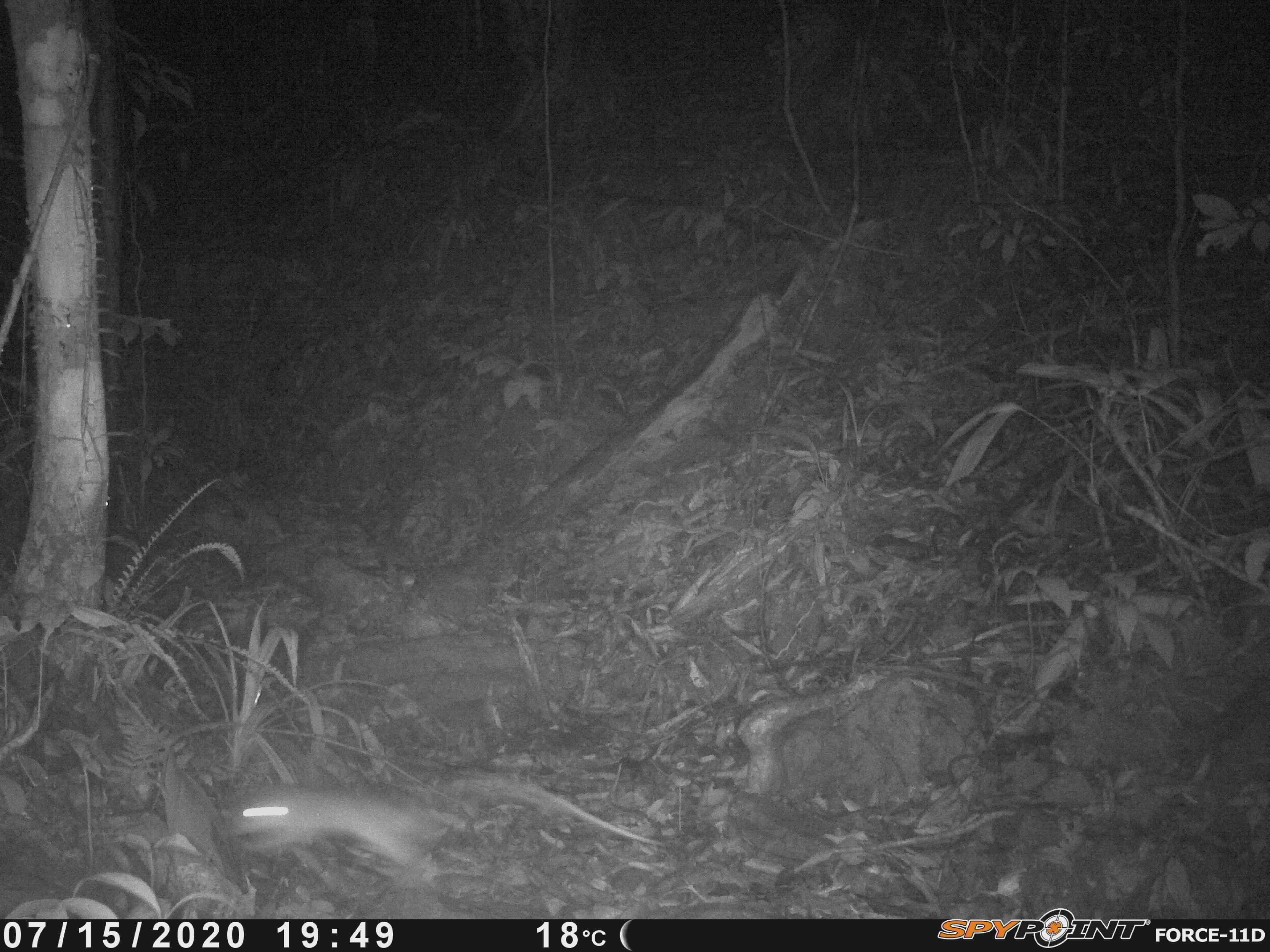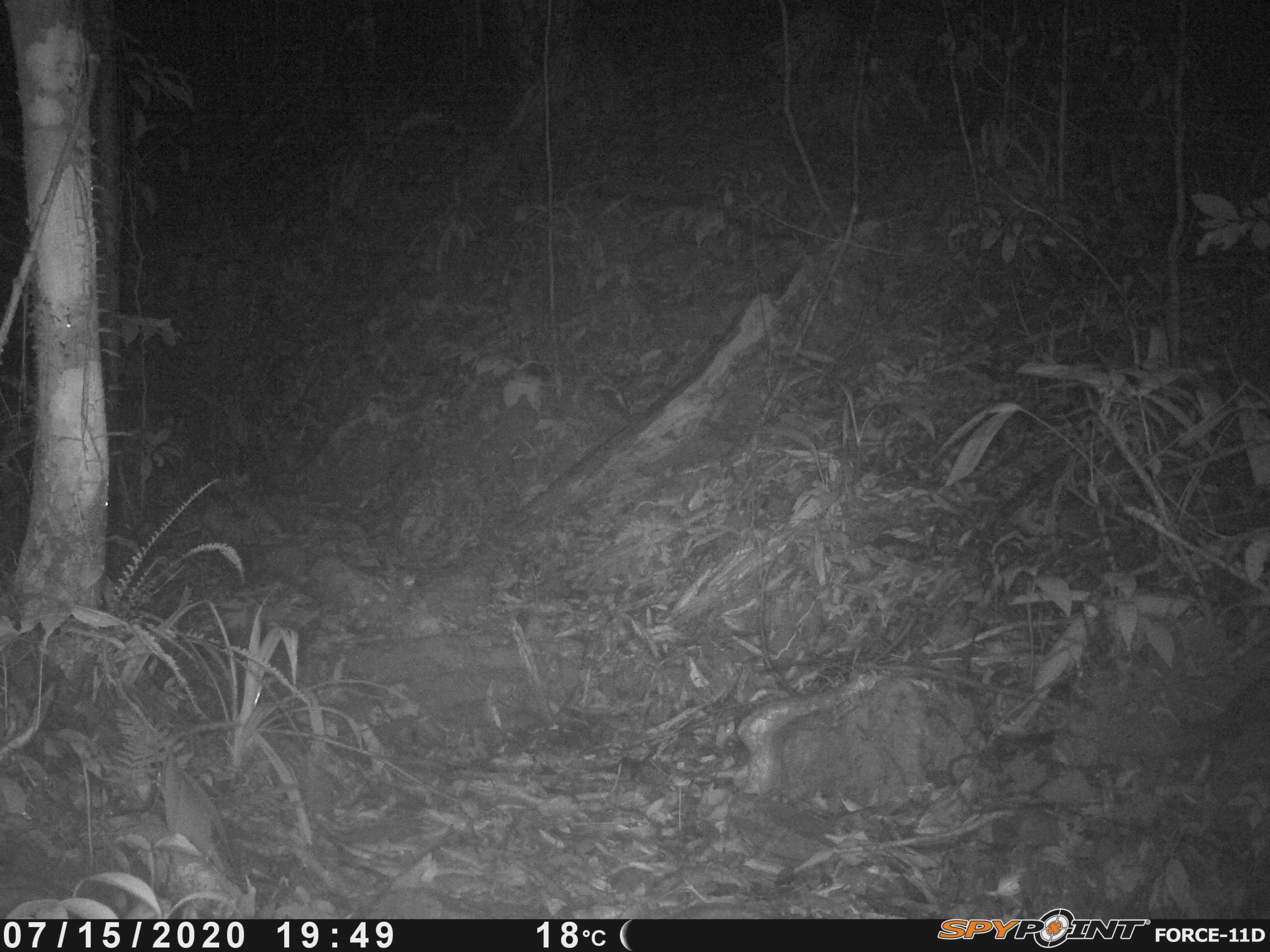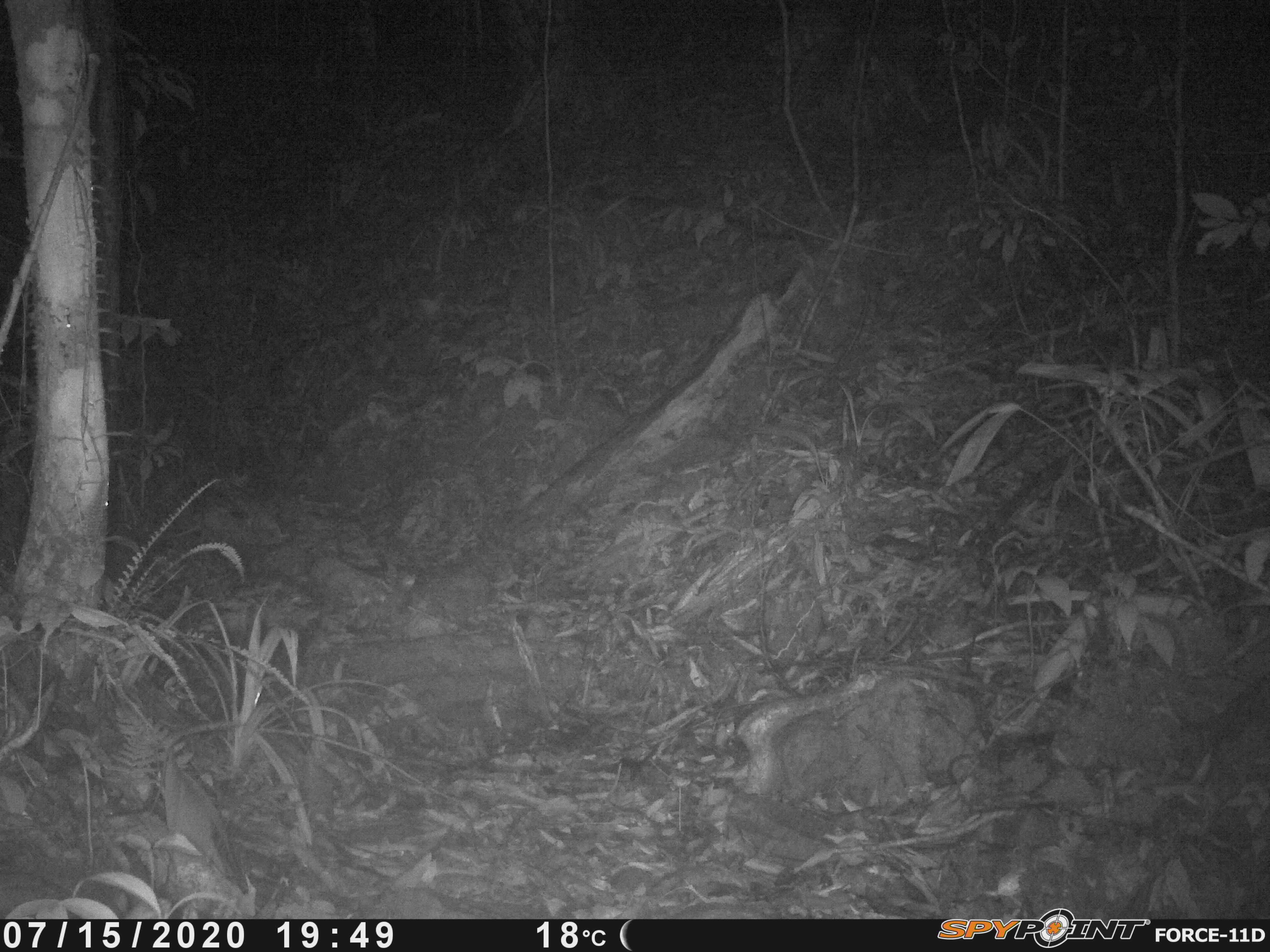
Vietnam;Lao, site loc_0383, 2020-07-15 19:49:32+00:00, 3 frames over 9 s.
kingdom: Animalia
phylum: Chordata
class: Mammalia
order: Rodentia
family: Muridae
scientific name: Muridae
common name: old-world mice and rats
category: unidentified murid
Unidentified murid (old-world mice and rats) (Muridae). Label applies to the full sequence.